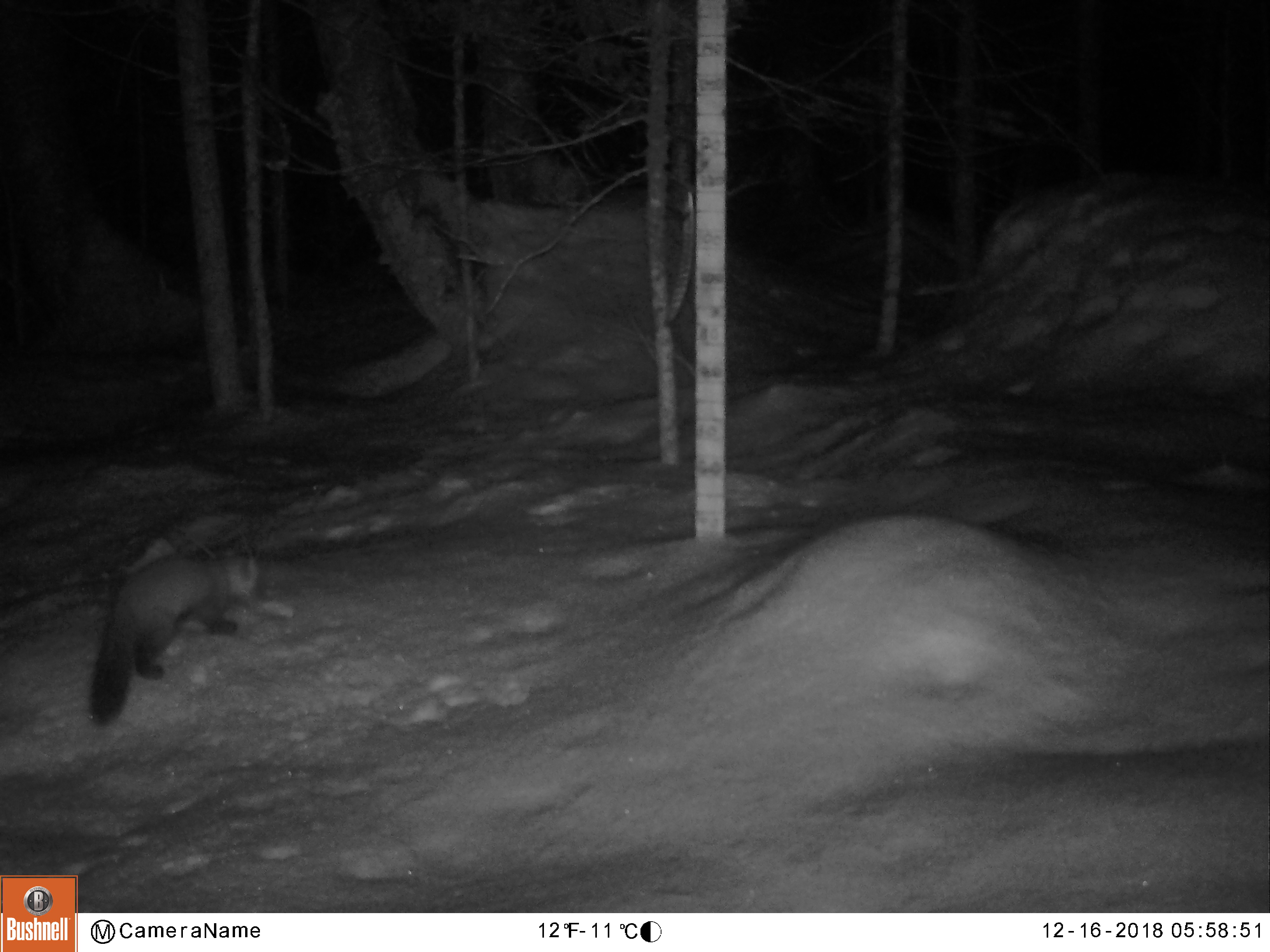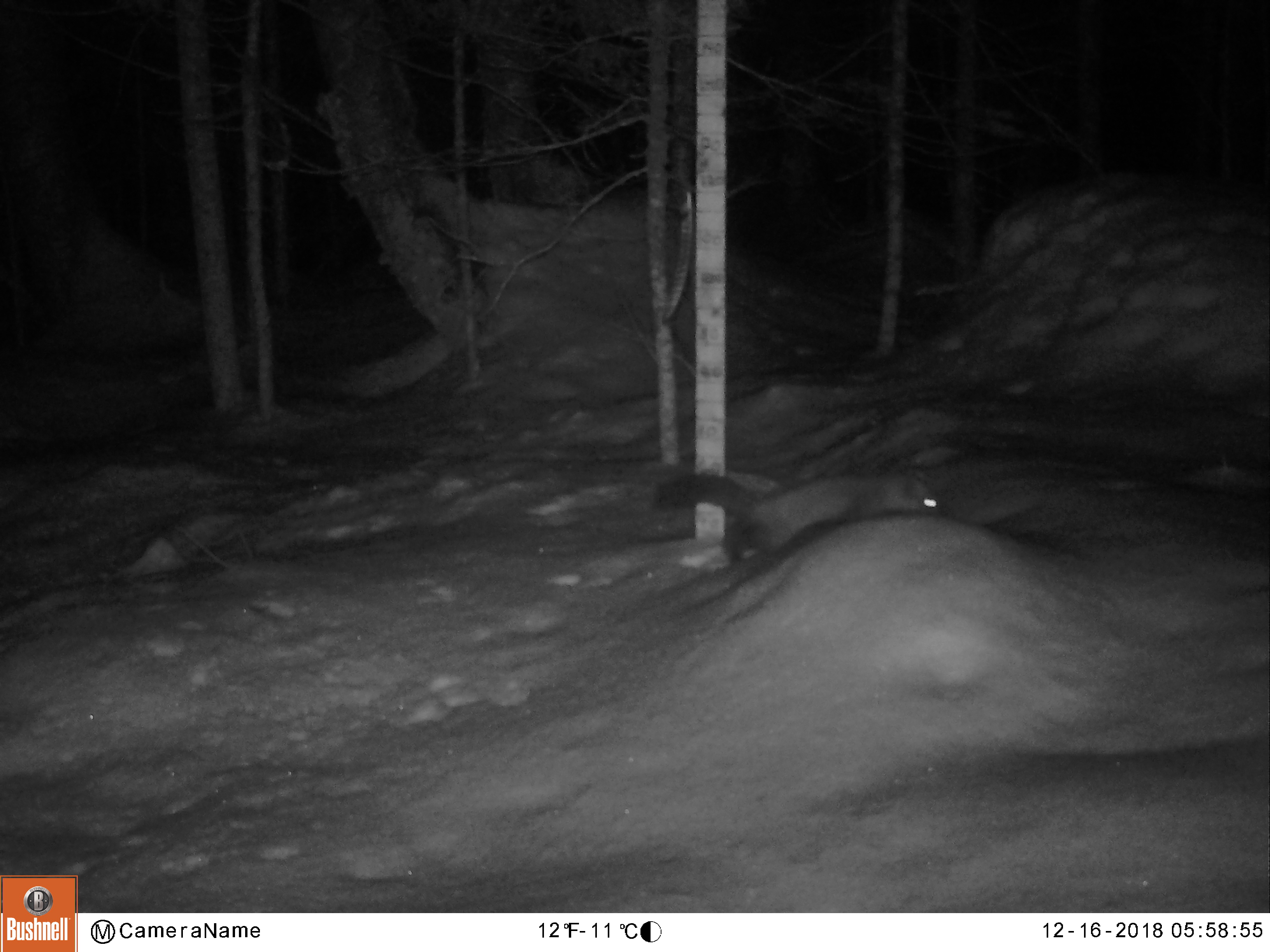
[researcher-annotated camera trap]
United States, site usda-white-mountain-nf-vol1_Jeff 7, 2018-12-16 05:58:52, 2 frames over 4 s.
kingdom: Animalia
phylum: Chordata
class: Mammalia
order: Carnivora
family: Mustelidae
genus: Martes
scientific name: Martes americana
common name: american marten